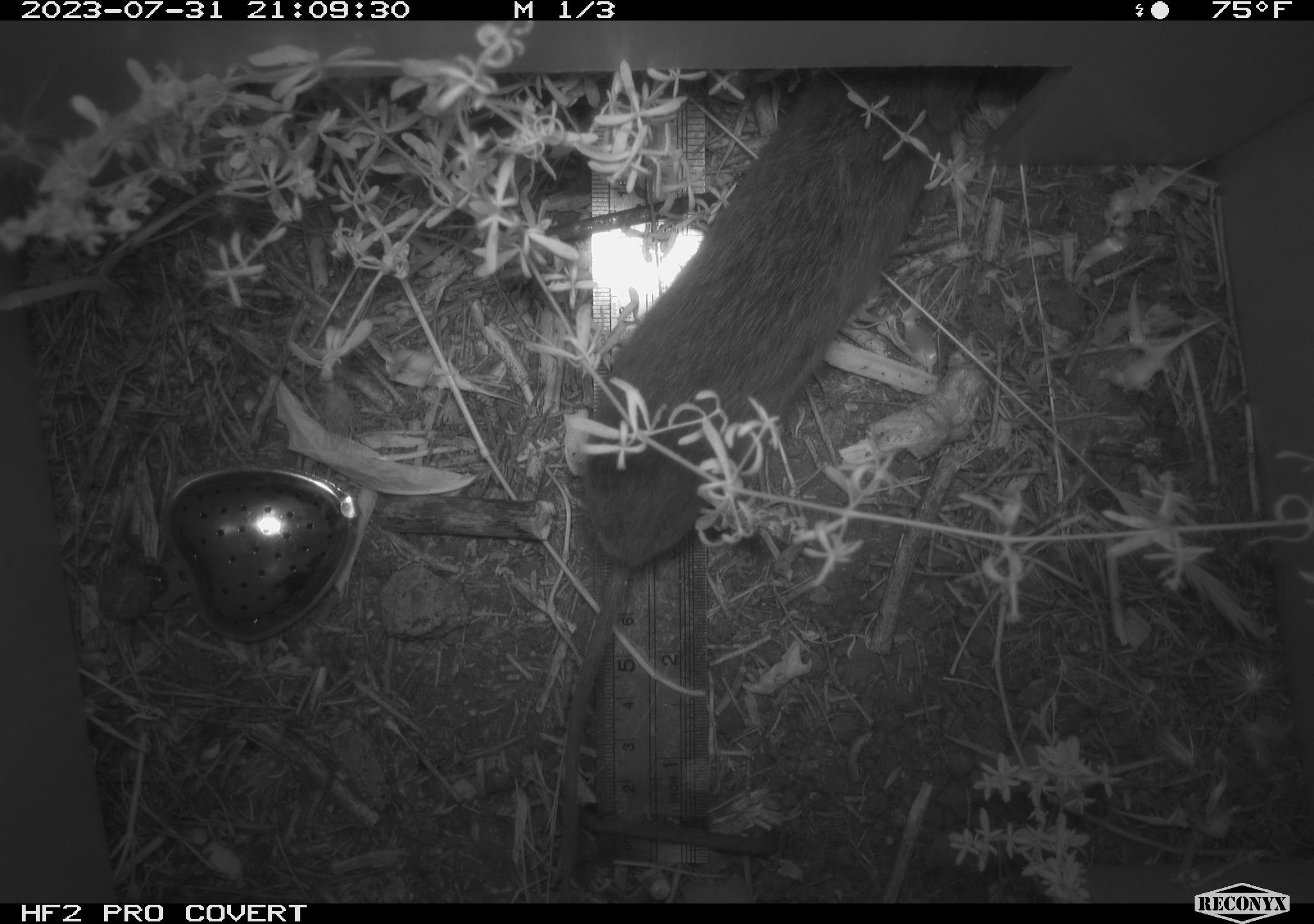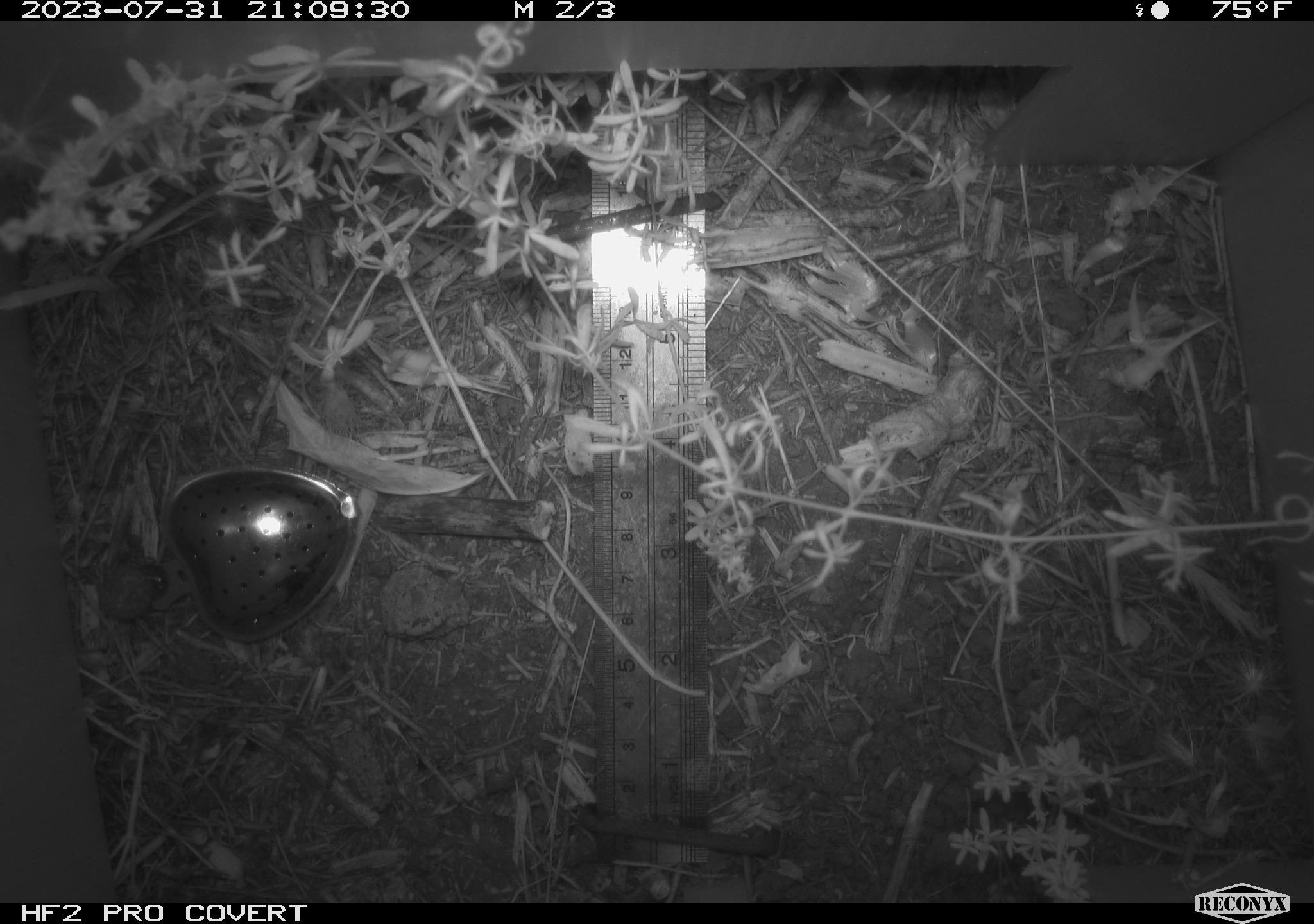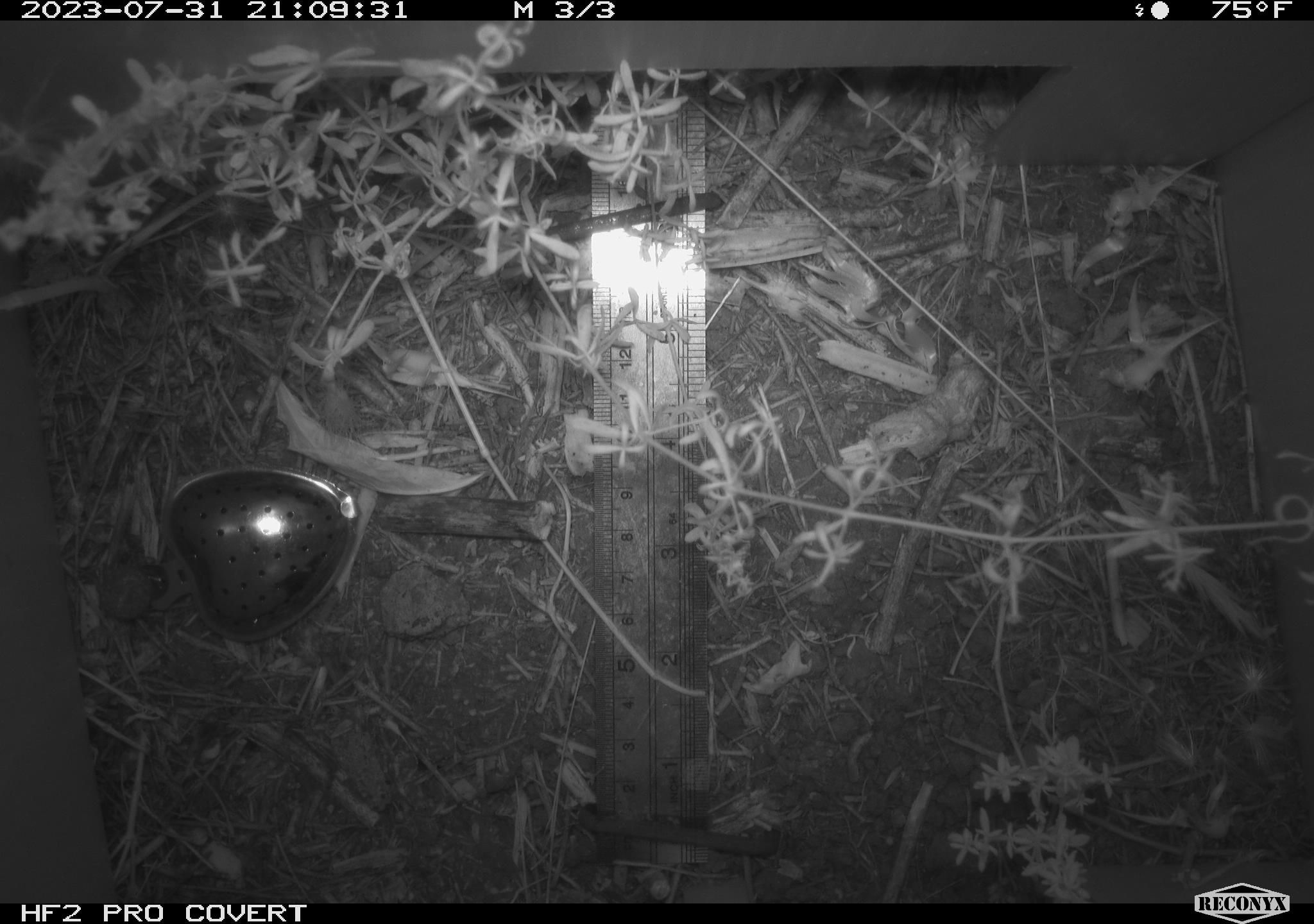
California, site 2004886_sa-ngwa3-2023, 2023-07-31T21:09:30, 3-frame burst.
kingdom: Animalia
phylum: Chordata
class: Mammalia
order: Rodentia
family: Cricetidae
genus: Microtus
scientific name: Microtus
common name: meadow vole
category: microtus species